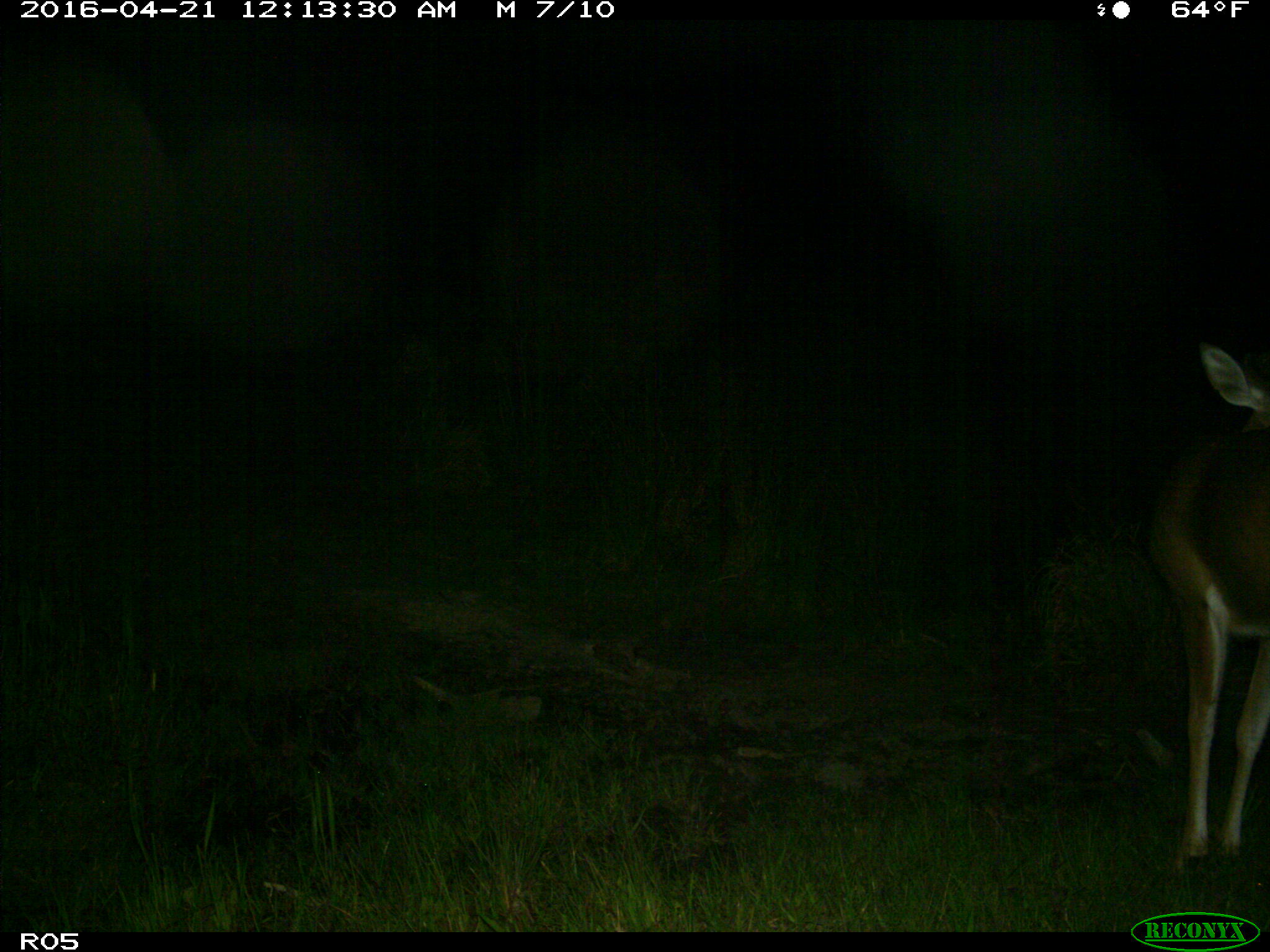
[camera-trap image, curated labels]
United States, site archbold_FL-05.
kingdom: Animalia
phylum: Chordata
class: Mammalia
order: Artiodactyla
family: Cervidae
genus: Odocoileus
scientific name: Odocoileus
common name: deer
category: unidentified deer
Unidentified deer (deer) (Odocoileus).